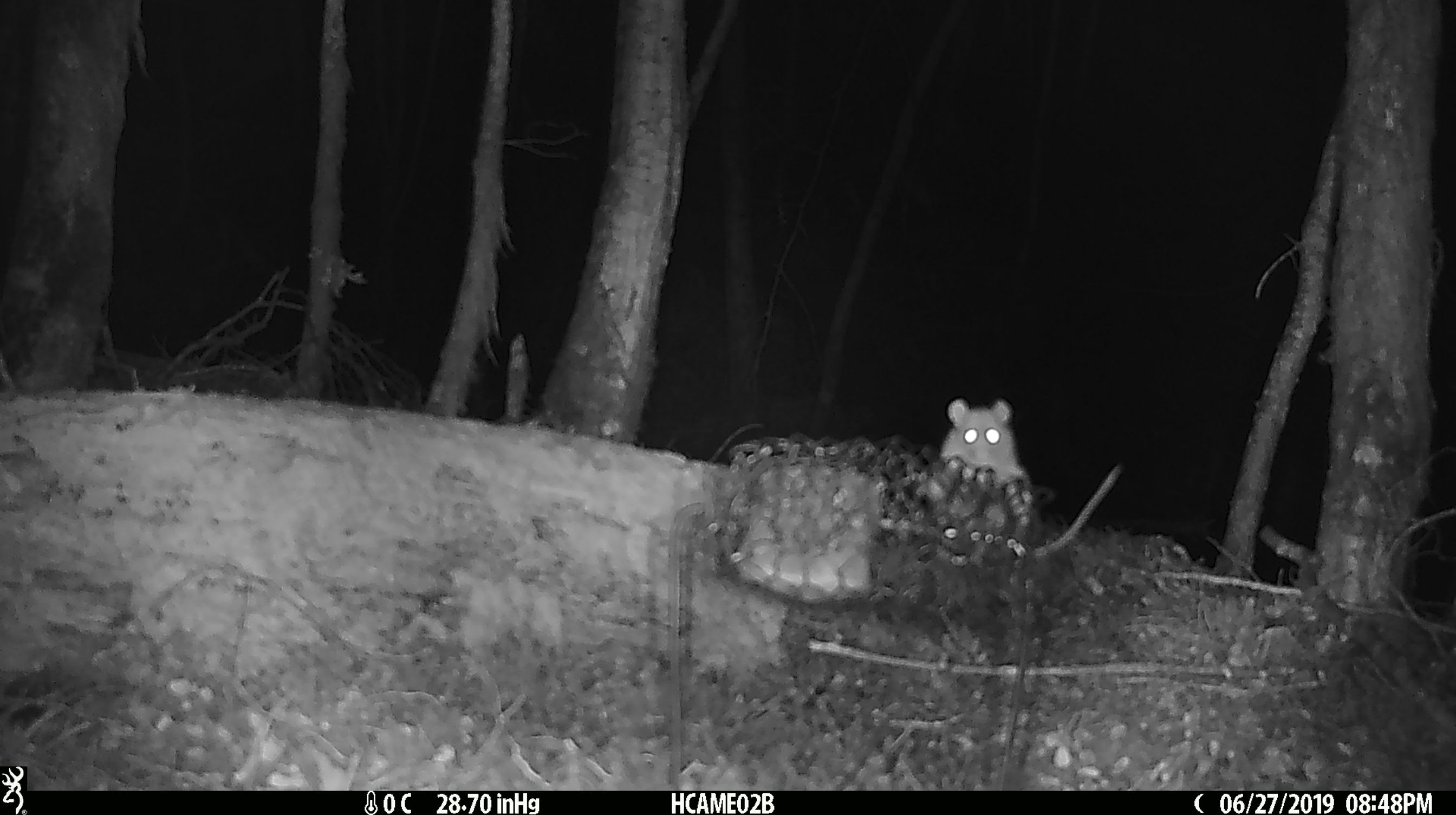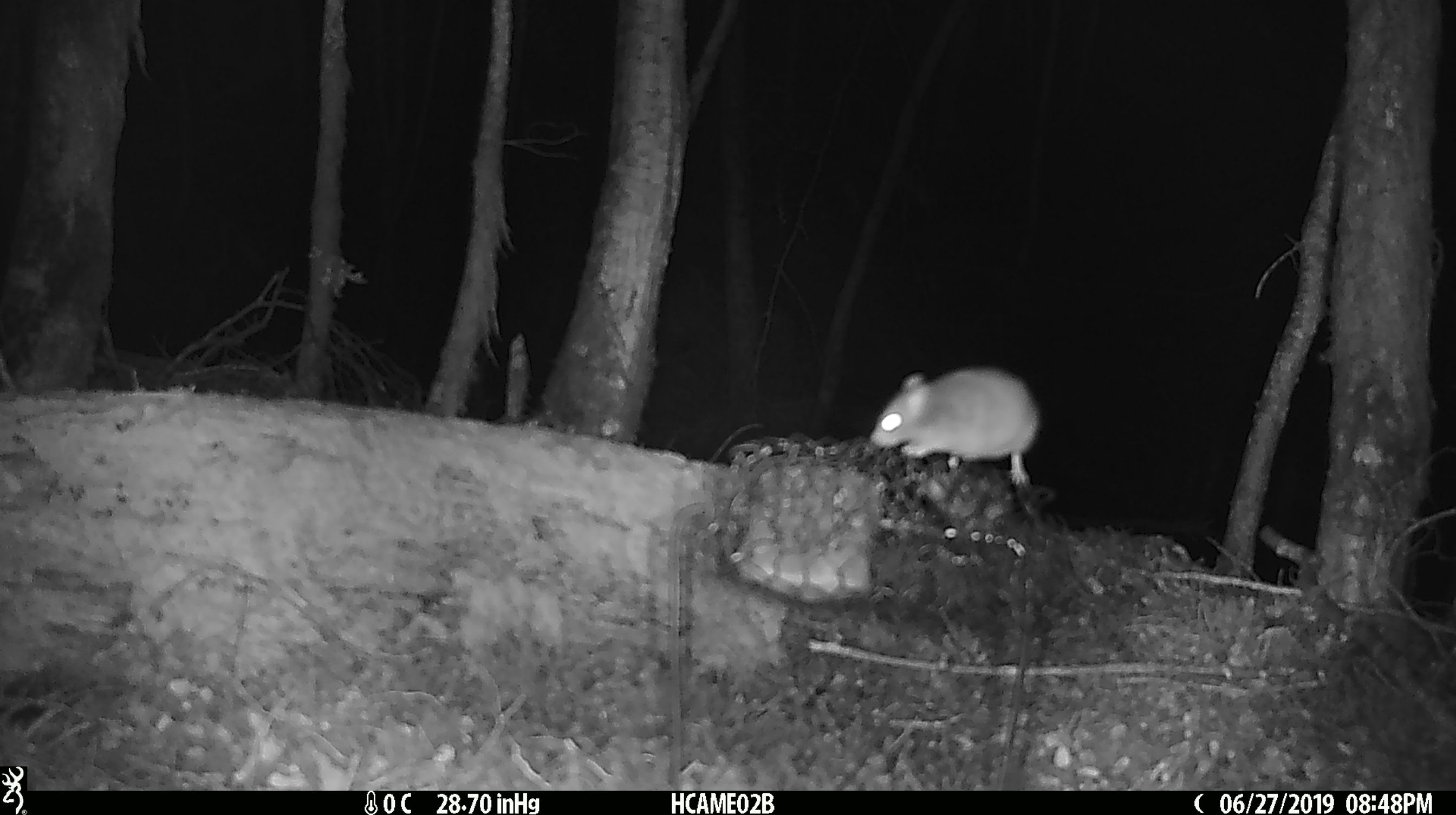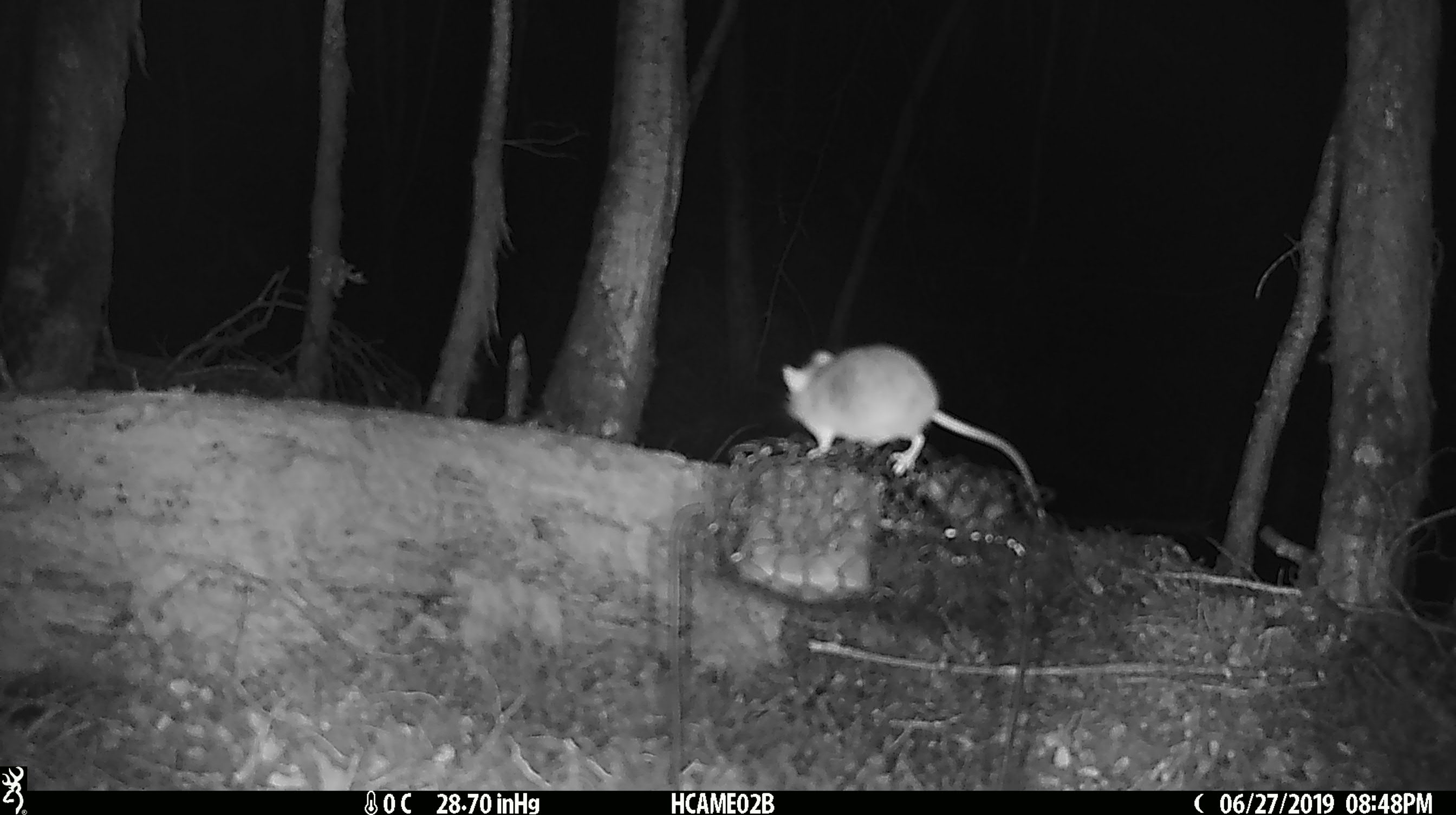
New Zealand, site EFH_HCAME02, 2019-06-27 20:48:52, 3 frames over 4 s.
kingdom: Animalia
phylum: Chordata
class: Mammalia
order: Rodentia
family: Muridae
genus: Mus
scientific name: Mus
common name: mouse